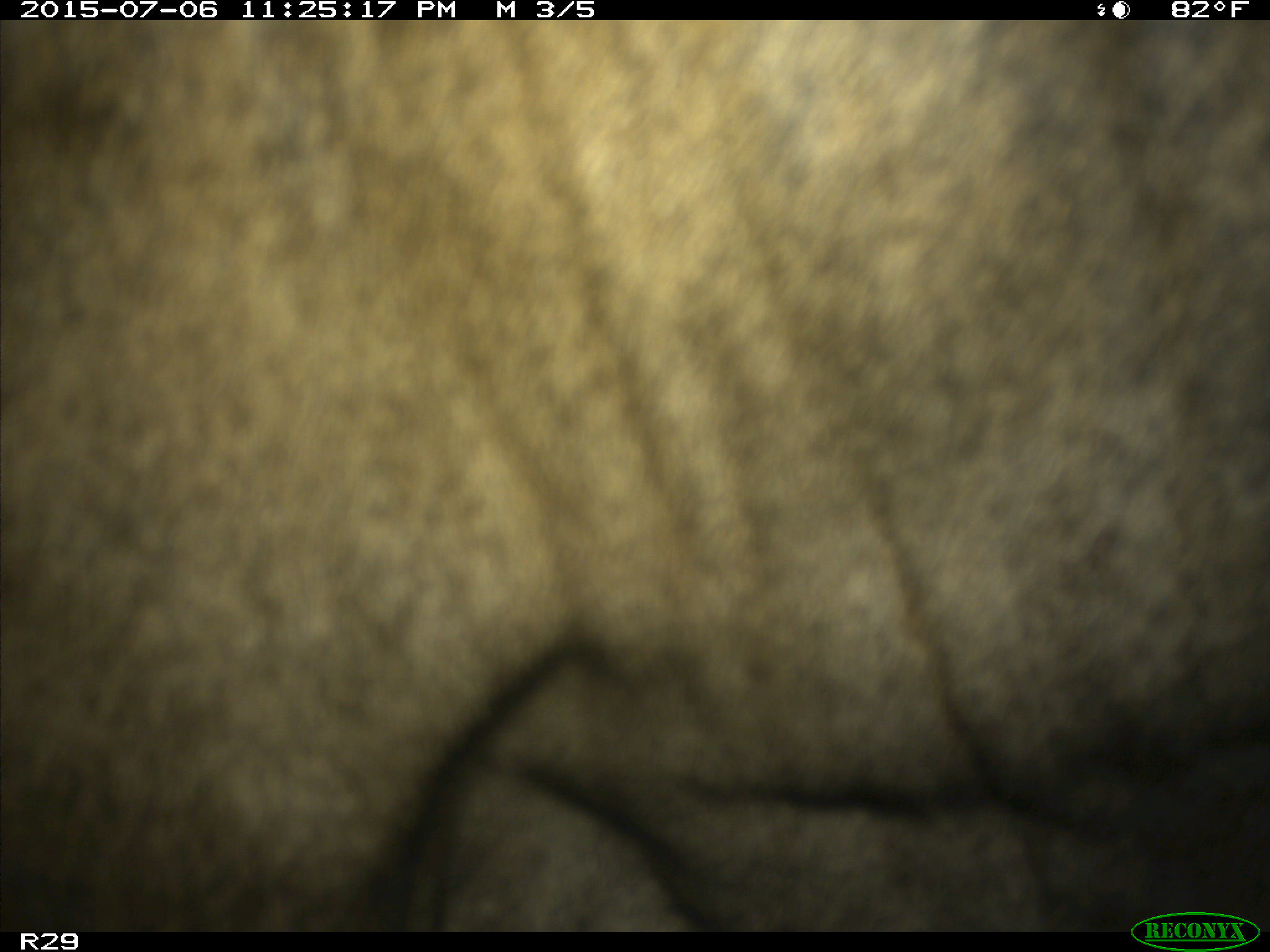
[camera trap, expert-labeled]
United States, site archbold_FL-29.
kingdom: Animalia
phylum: Chordata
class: Mammalia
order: Artiodactyla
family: Bovidae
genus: Bos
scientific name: Bos taurus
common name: domestic cow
Bos taurus (domestic cow).